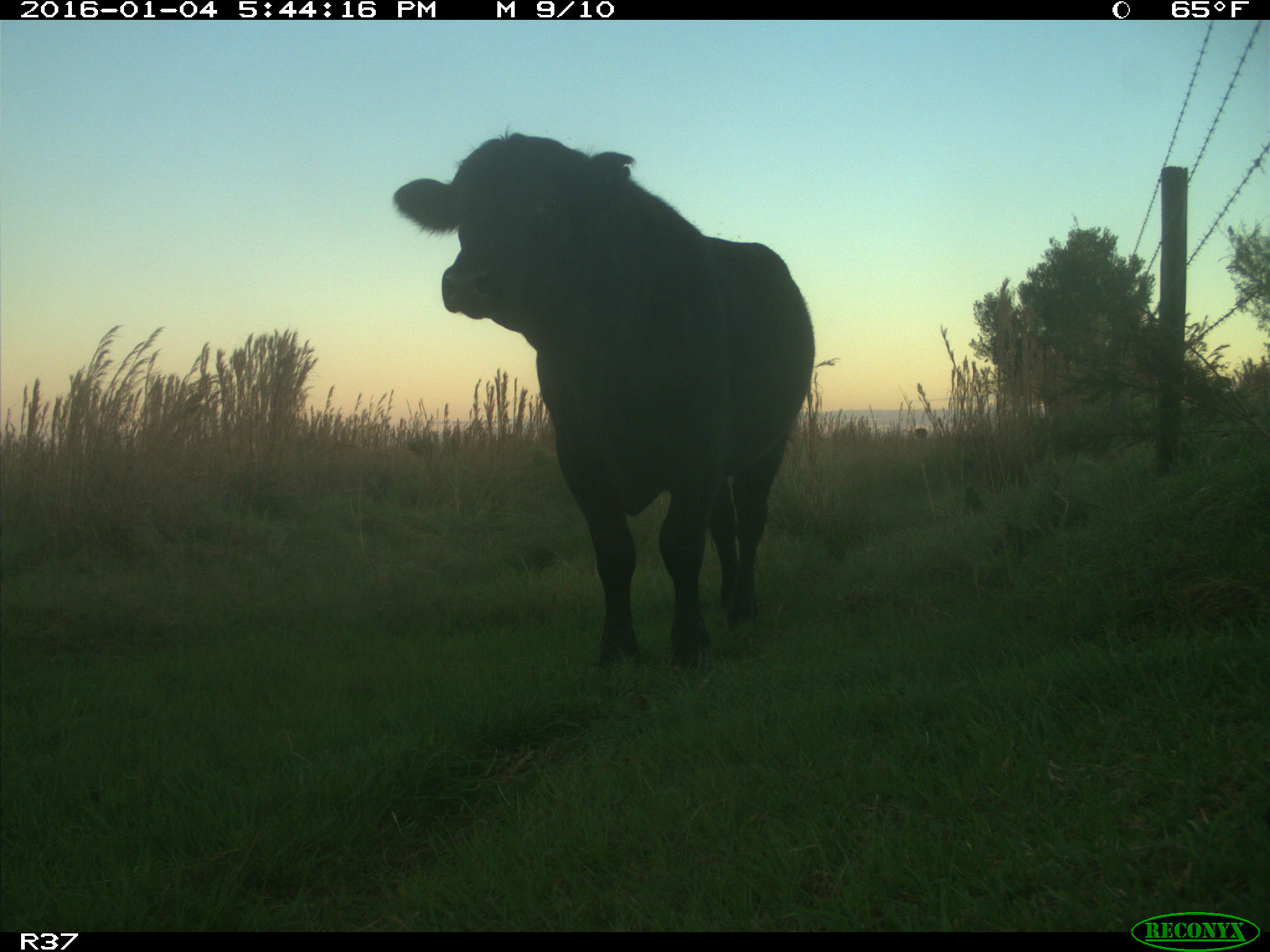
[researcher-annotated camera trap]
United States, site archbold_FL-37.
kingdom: Animalia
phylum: Chordata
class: Mammalia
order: Artiodactyla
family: Bovidae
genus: Bos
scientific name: Bos taurus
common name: domestic cow